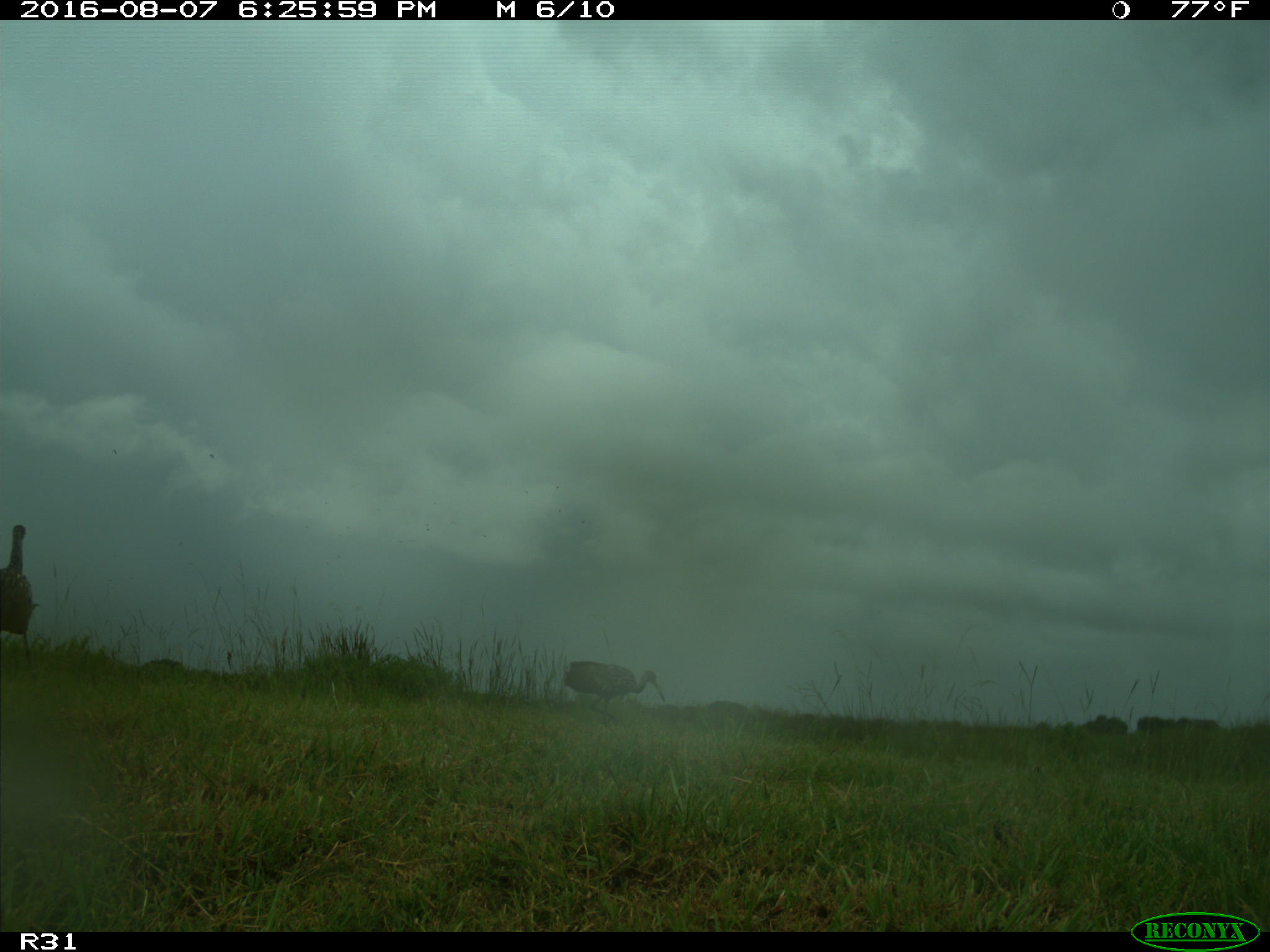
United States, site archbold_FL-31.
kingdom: Animalia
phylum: Chordata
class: Aves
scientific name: Aves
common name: birds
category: unidentified bird